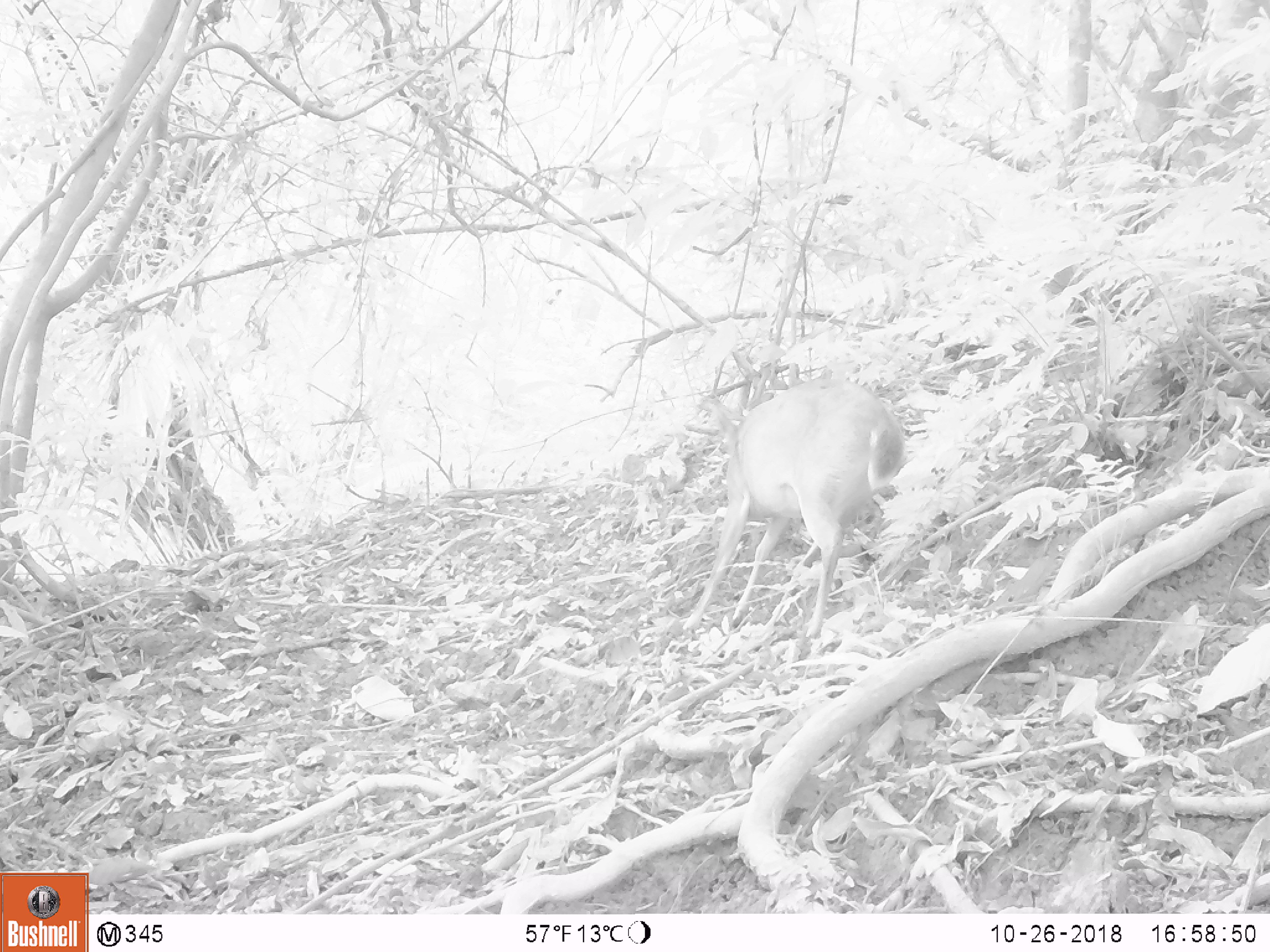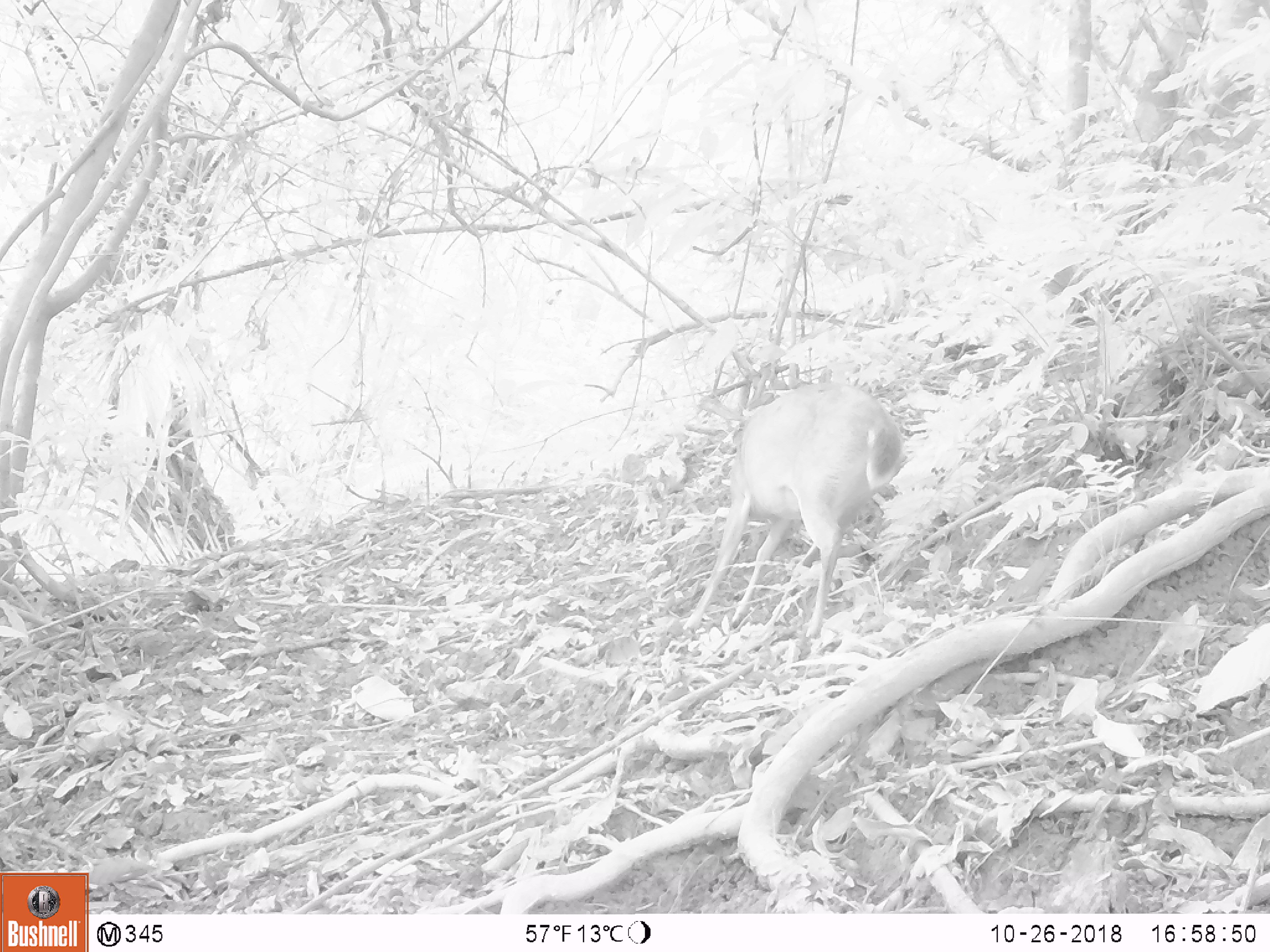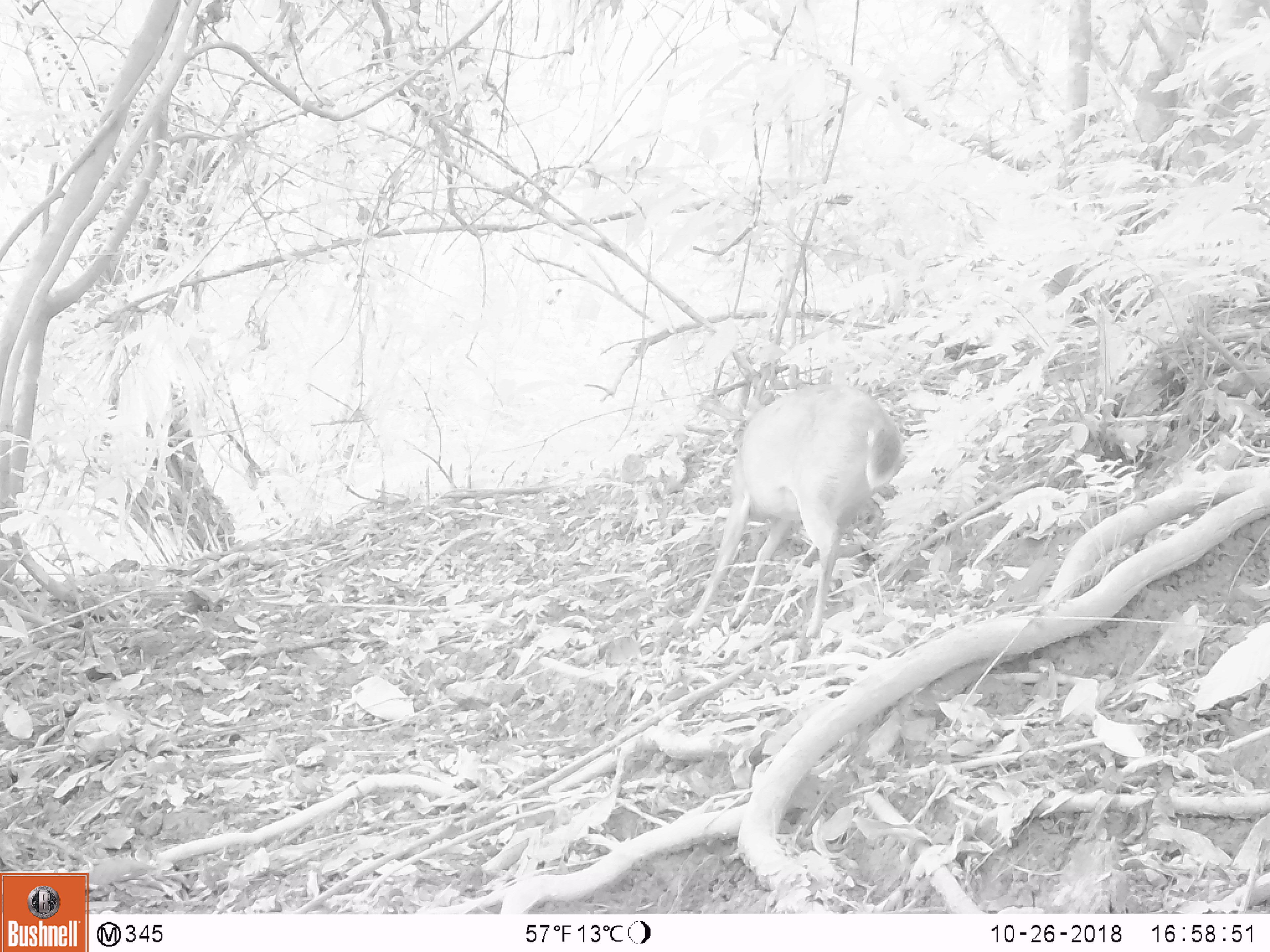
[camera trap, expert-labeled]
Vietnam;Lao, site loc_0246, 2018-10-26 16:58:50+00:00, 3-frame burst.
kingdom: Animalia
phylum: Chordata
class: Mammalia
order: Artiodactyla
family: Cervidae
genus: Muntiacus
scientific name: Muntiacus vuquangensis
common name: large-antlered muntjac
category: large antlered muntjac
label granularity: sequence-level